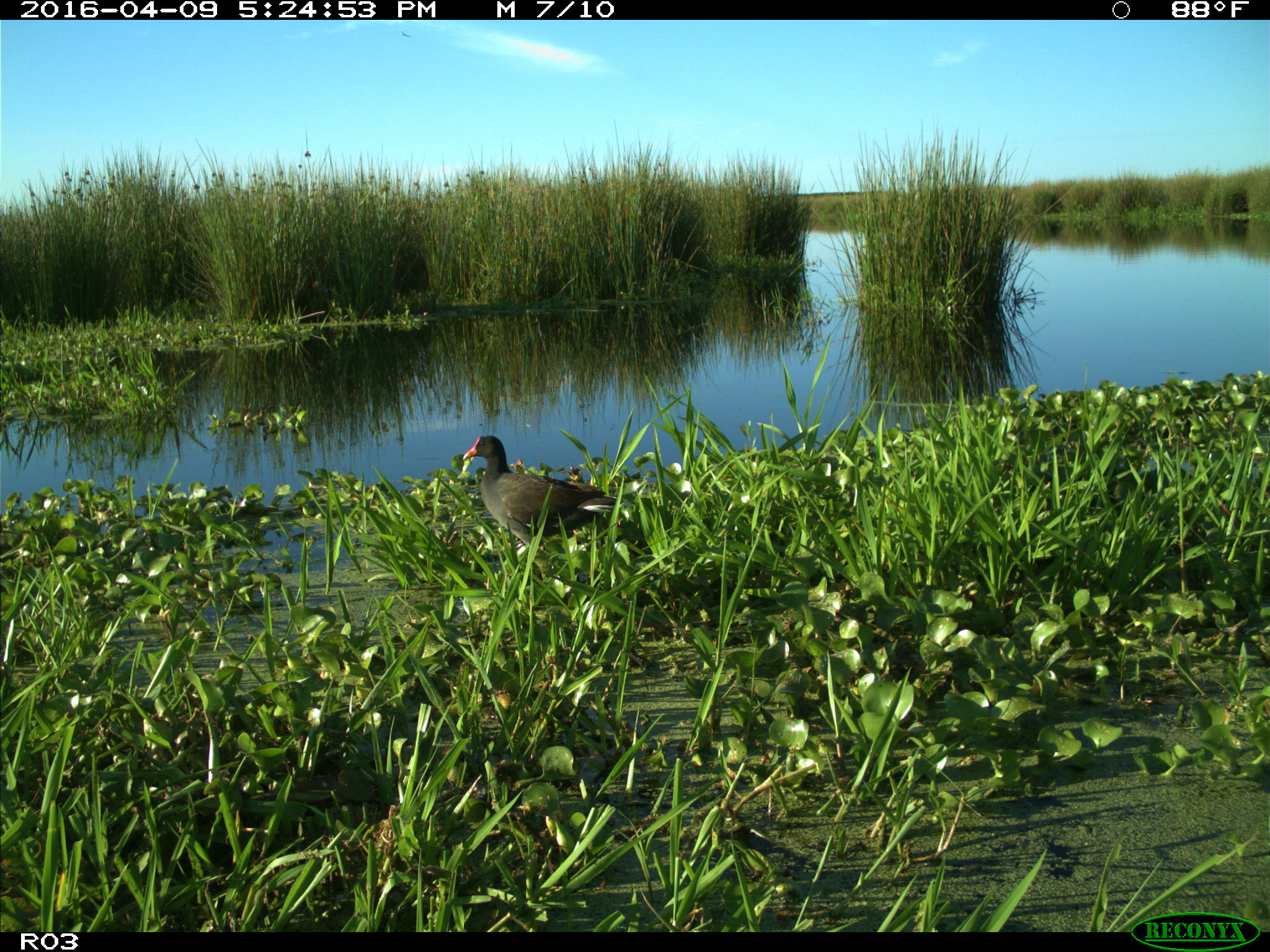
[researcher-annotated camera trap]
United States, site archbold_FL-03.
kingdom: Animalia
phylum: Chordata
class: Aves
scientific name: Aves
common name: birds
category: unidentified bird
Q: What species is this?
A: Unidentified bird (birds) (Aves).